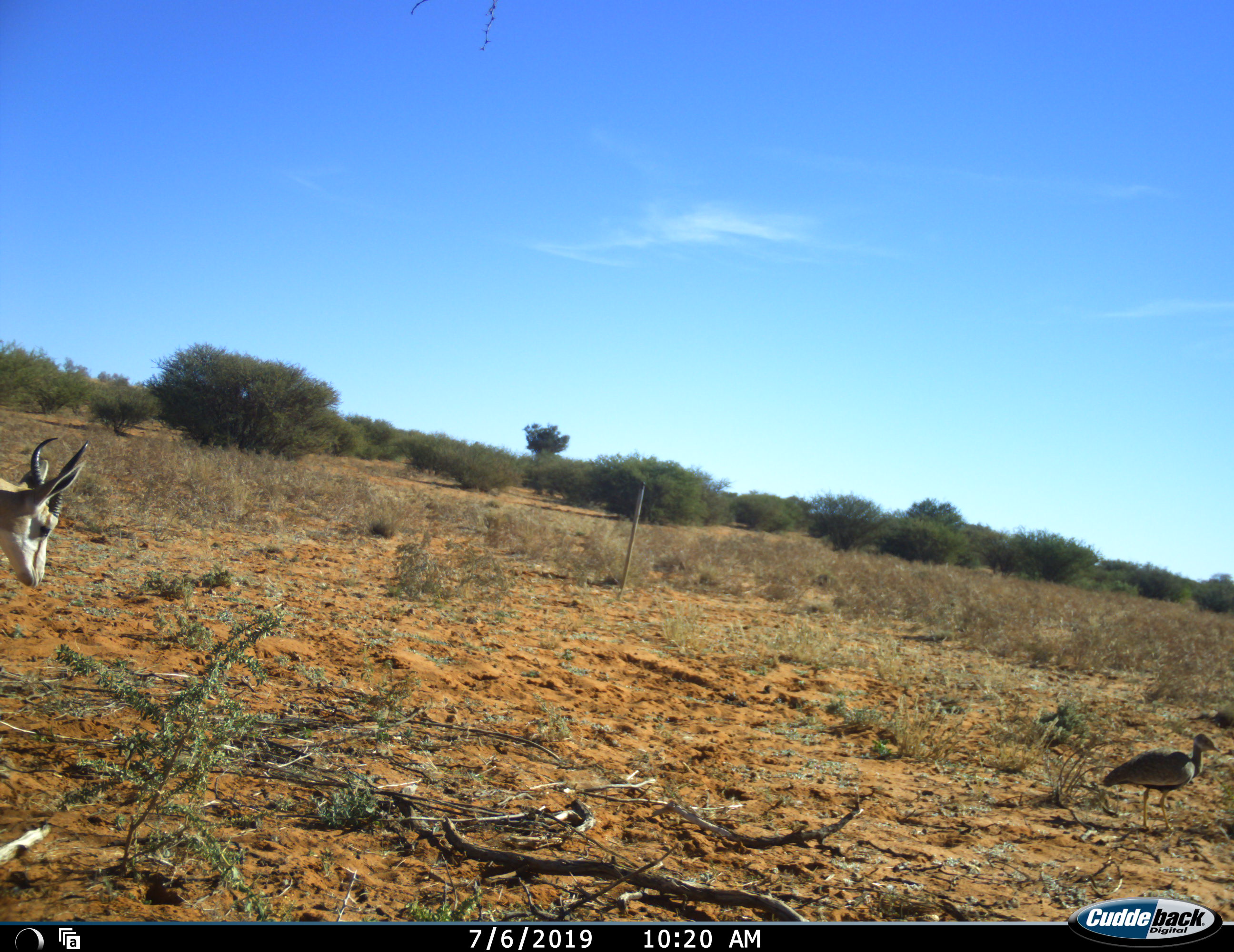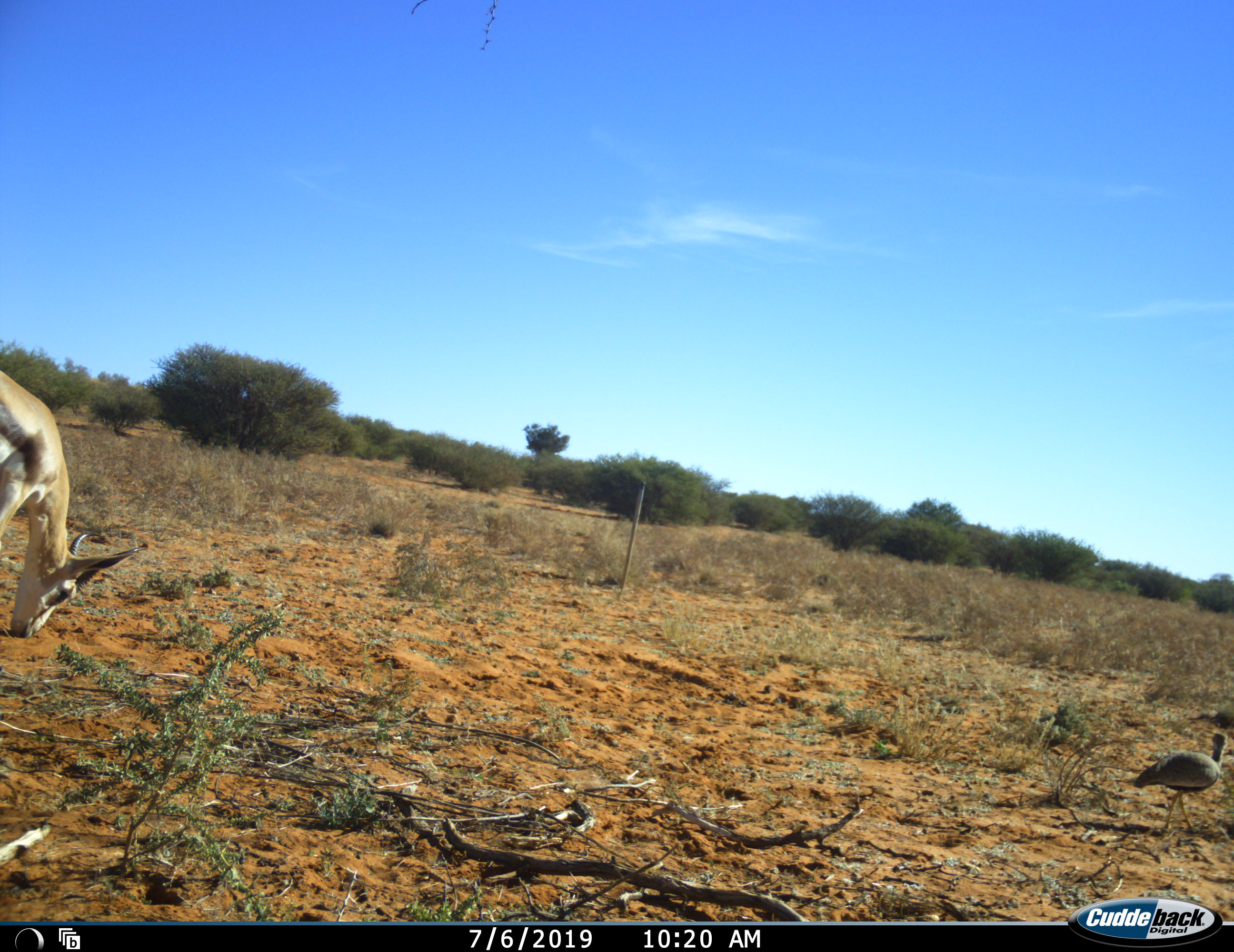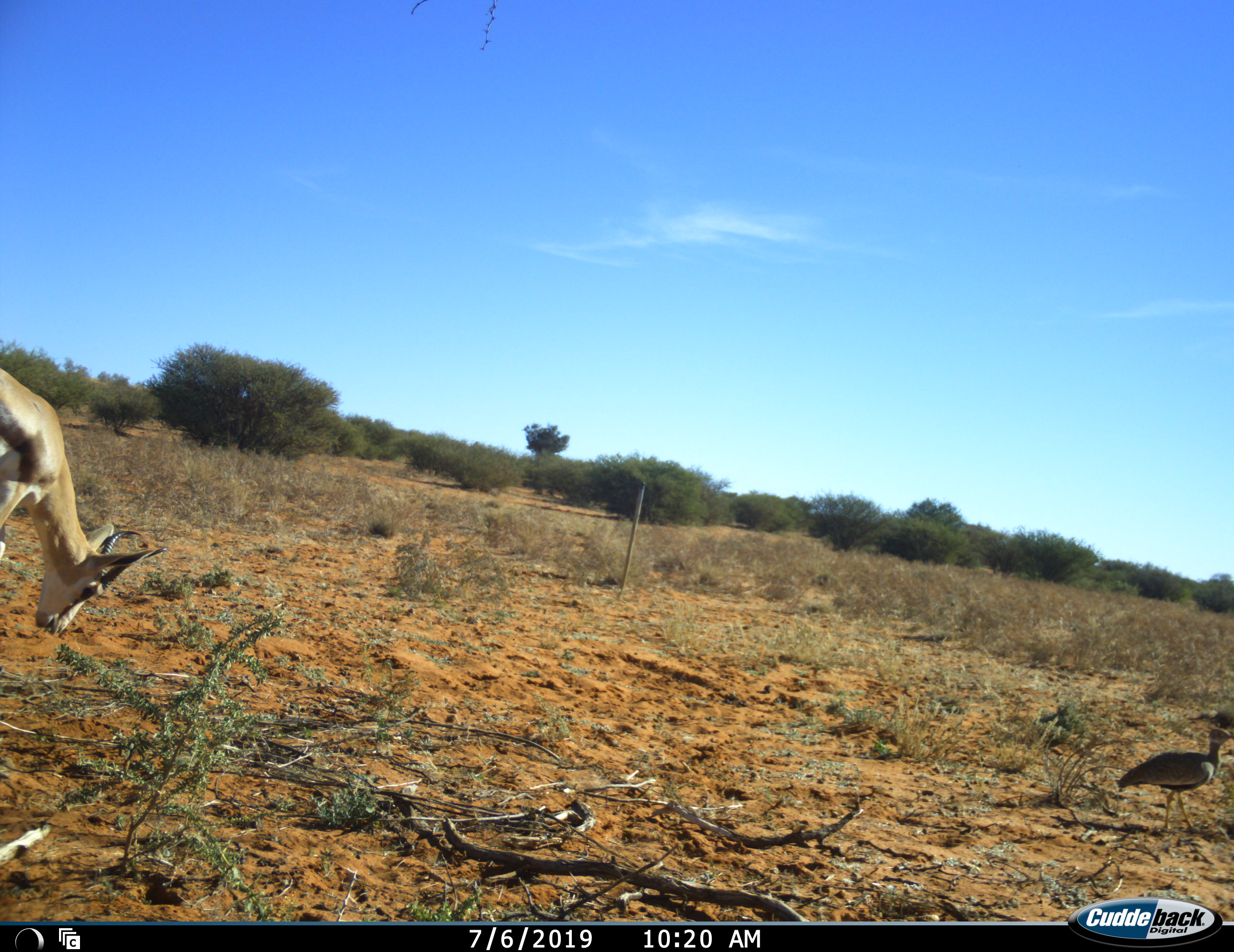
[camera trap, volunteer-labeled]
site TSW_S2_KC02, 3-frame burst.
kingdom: Animalia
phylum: Chordata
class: Aves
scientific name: Aves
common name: bird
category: birdother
Birdother (bird) (Aves), count 1. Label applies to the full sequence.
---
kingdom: Animalia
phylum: Chordata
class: Mammalia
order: Artiodactyla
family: Bovidae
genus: Antidorcas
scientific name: Antidorcas marsupialis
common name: springbok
Springbok (Antidorcas marsupialis), count 1. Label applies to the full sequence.